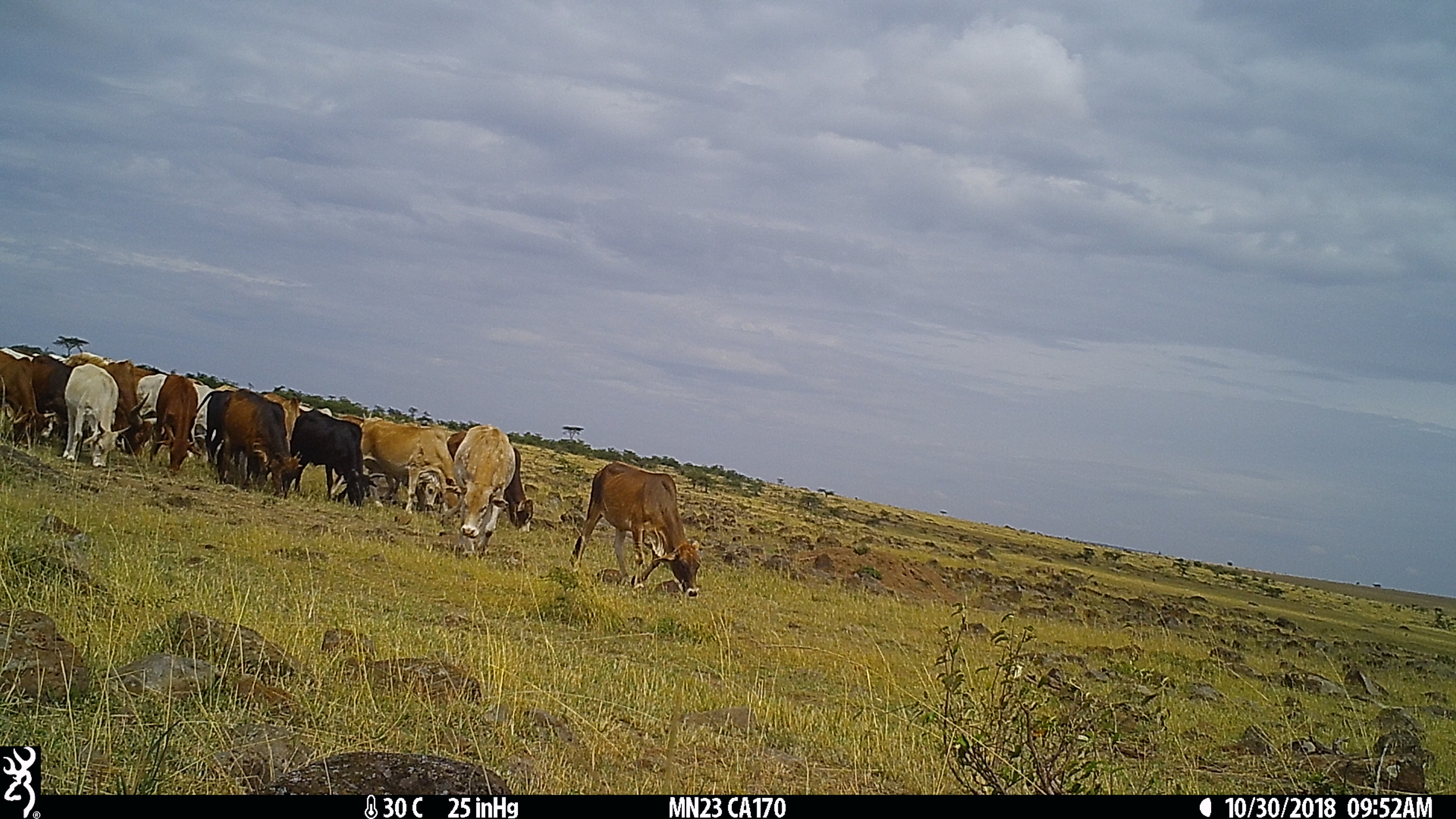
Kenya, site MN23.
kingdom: Animalia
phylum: Chordata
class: Mammalia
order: Artiodactyla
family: Bovidae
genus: Bos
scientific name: Bos taurus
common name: cattle